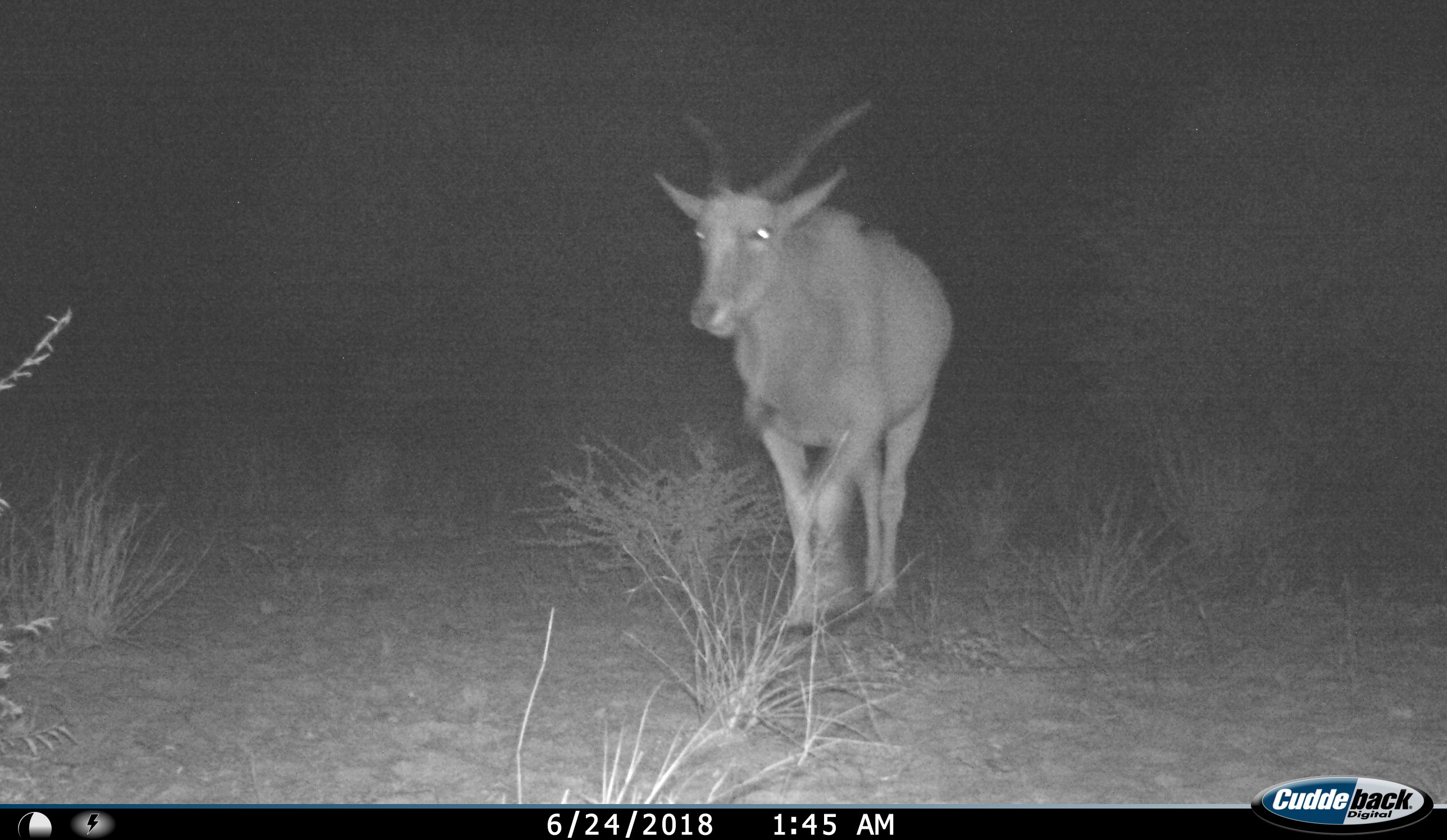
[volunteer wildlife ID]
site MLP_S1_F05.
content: unidentified animal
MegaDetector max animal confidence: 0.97